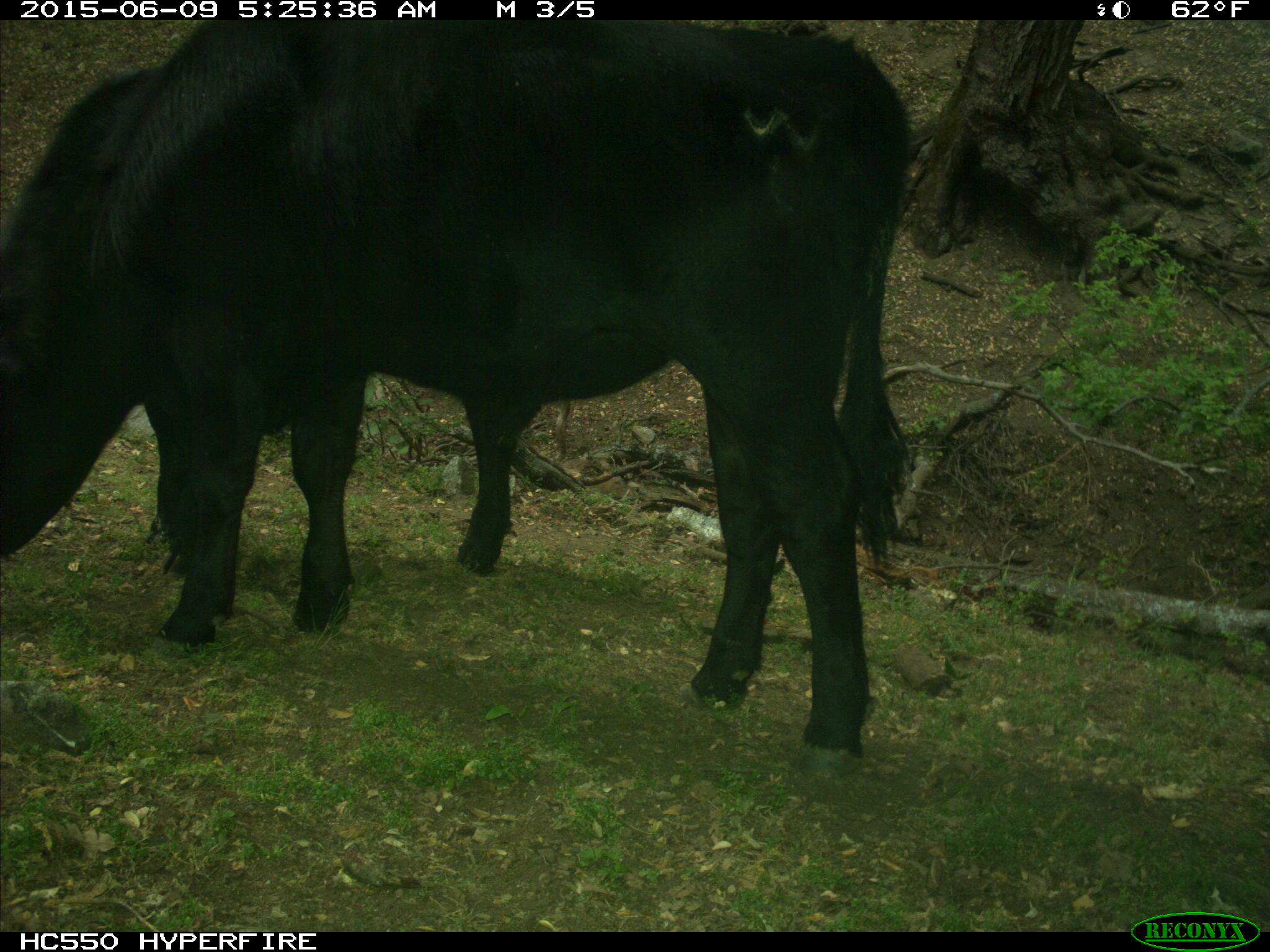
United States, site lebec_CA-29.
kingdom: Animalia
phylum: Chordata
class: Mammalia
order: Artiodactyla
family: Bovidae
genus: Bos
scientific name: Bos taurus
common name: domestic cow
Bos taurus (domestic cow).